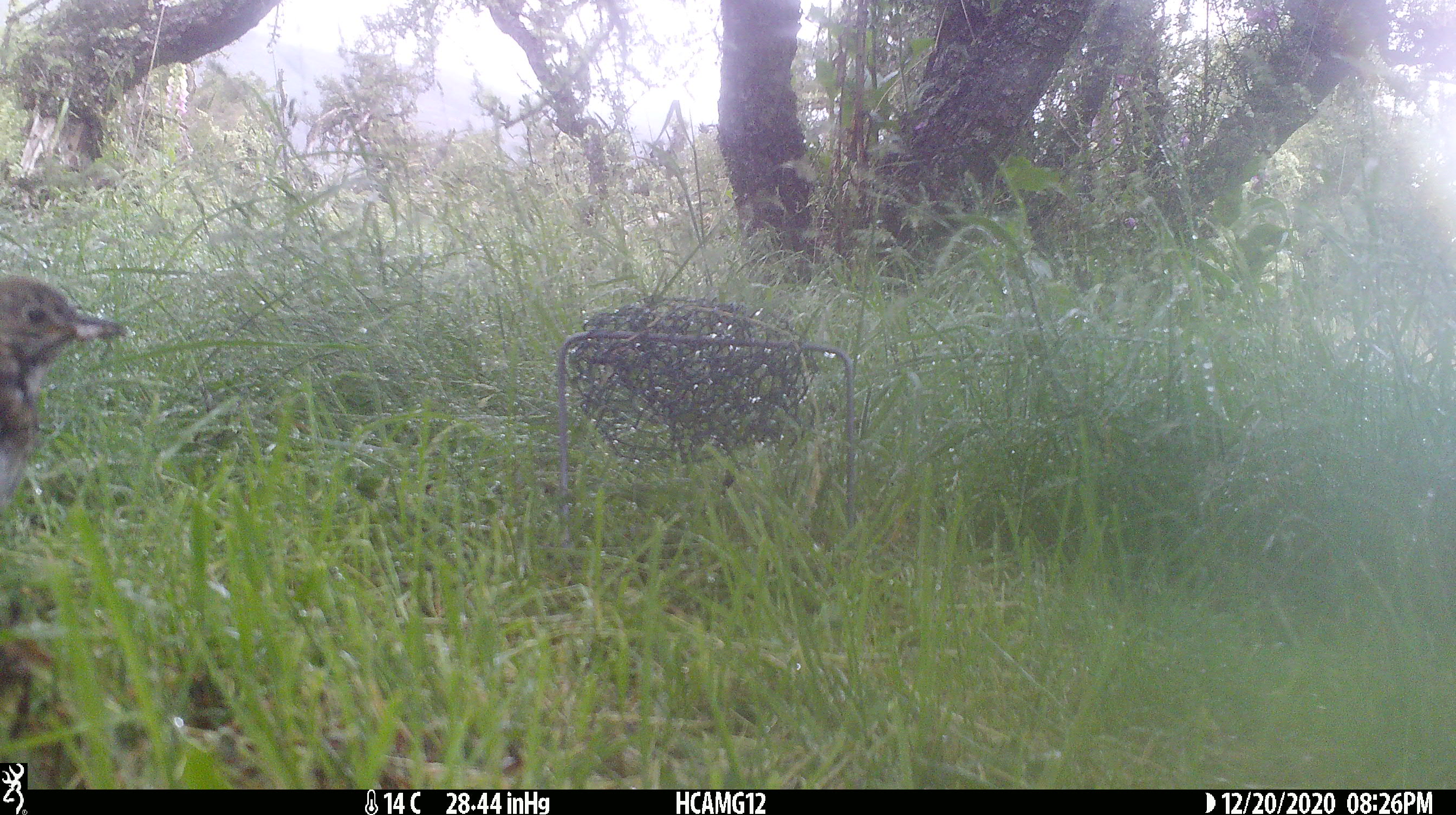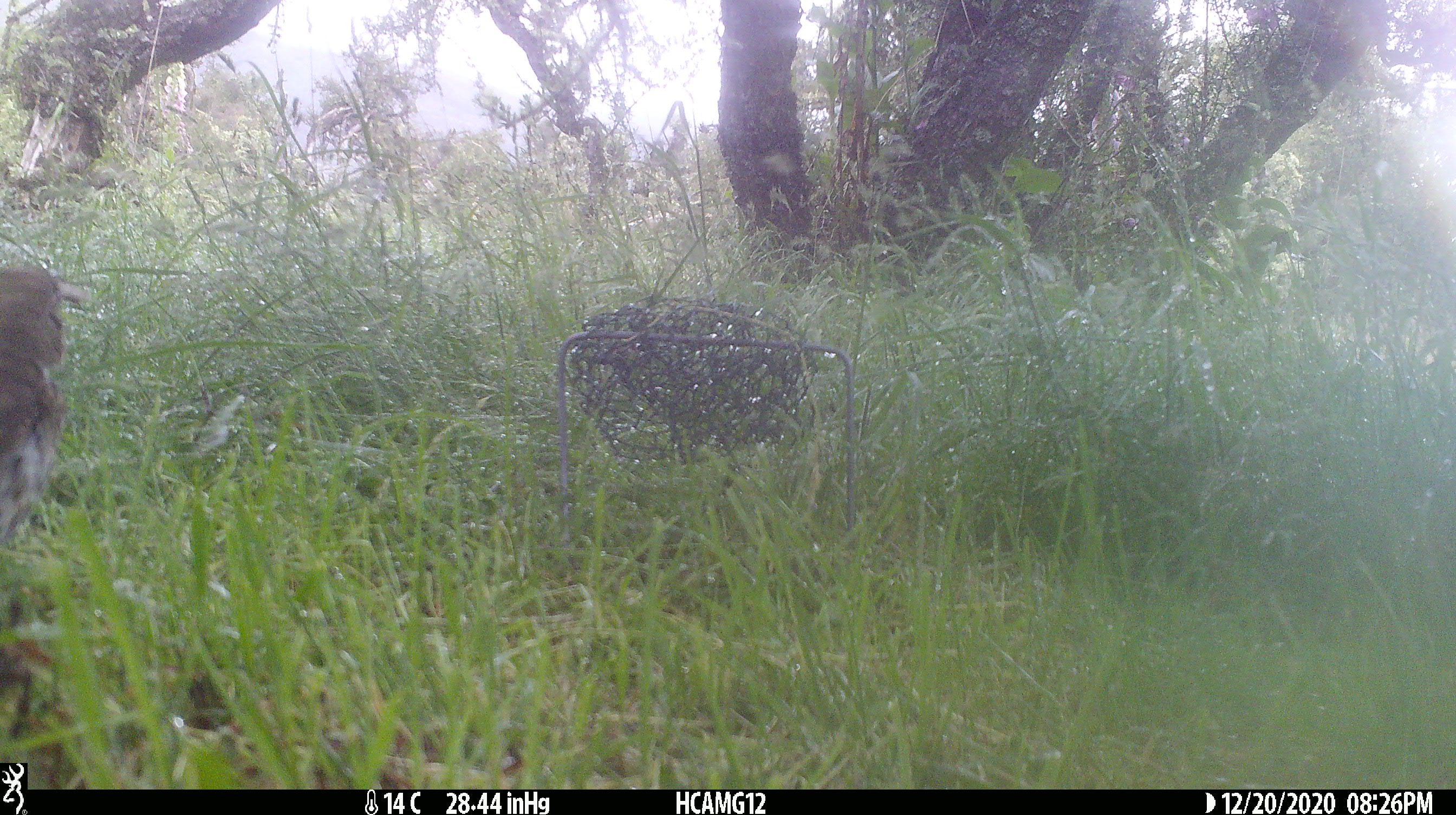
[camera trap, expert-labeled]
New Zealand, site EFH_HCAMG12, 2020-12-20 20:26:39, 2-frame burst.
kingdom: Animalia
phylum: Chordata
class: Aves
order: Passeriformes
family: Turdidae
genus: Turdus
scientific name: Turdus philomelos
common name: song thrush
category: thrush